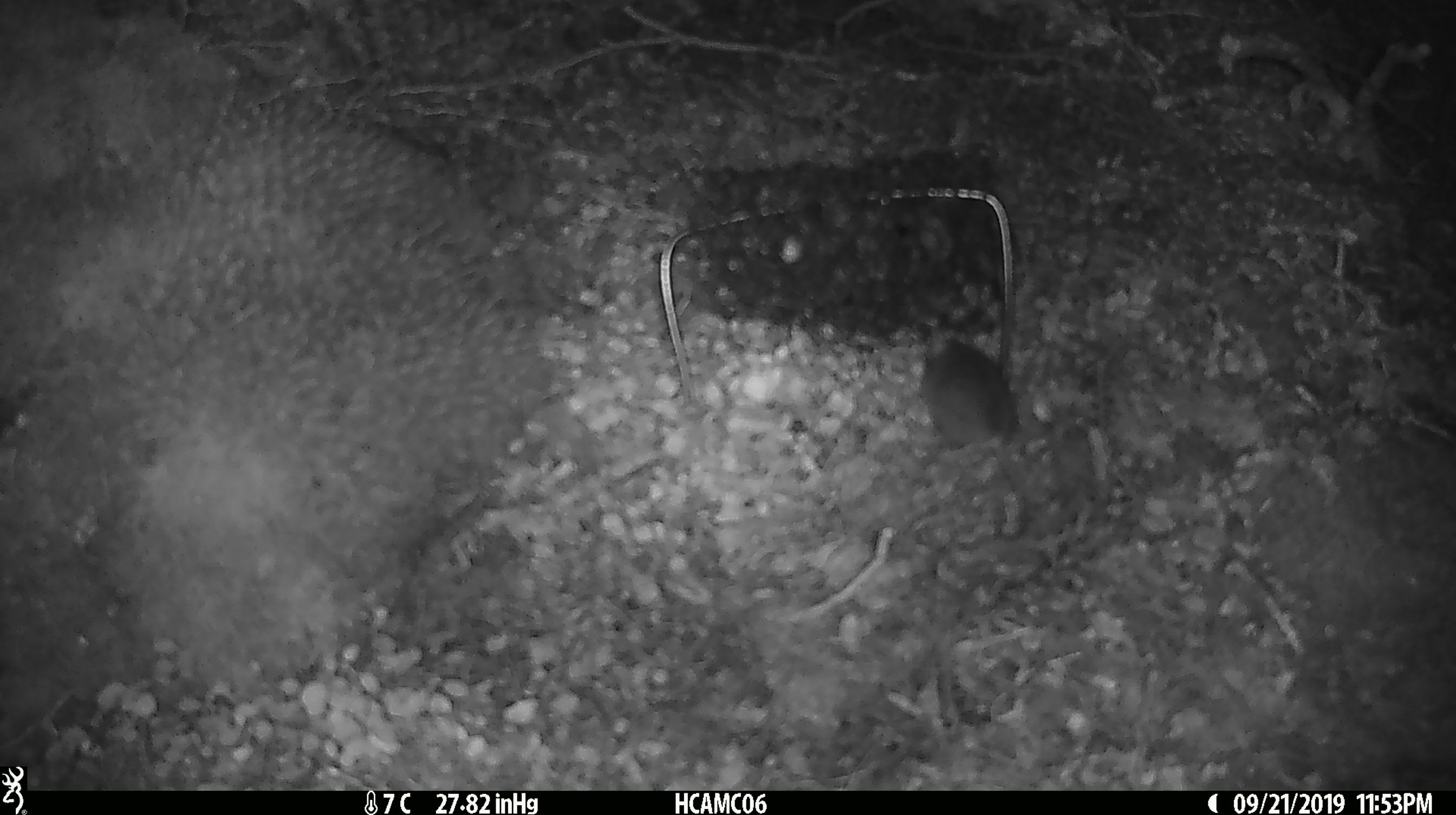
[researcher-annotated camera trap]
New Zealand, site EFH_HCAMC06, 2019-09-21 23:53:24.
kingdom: Animalia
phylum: Chordata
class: Mammalia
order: Rodentia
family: Muridae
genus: Mus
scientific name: Mus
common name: mouse